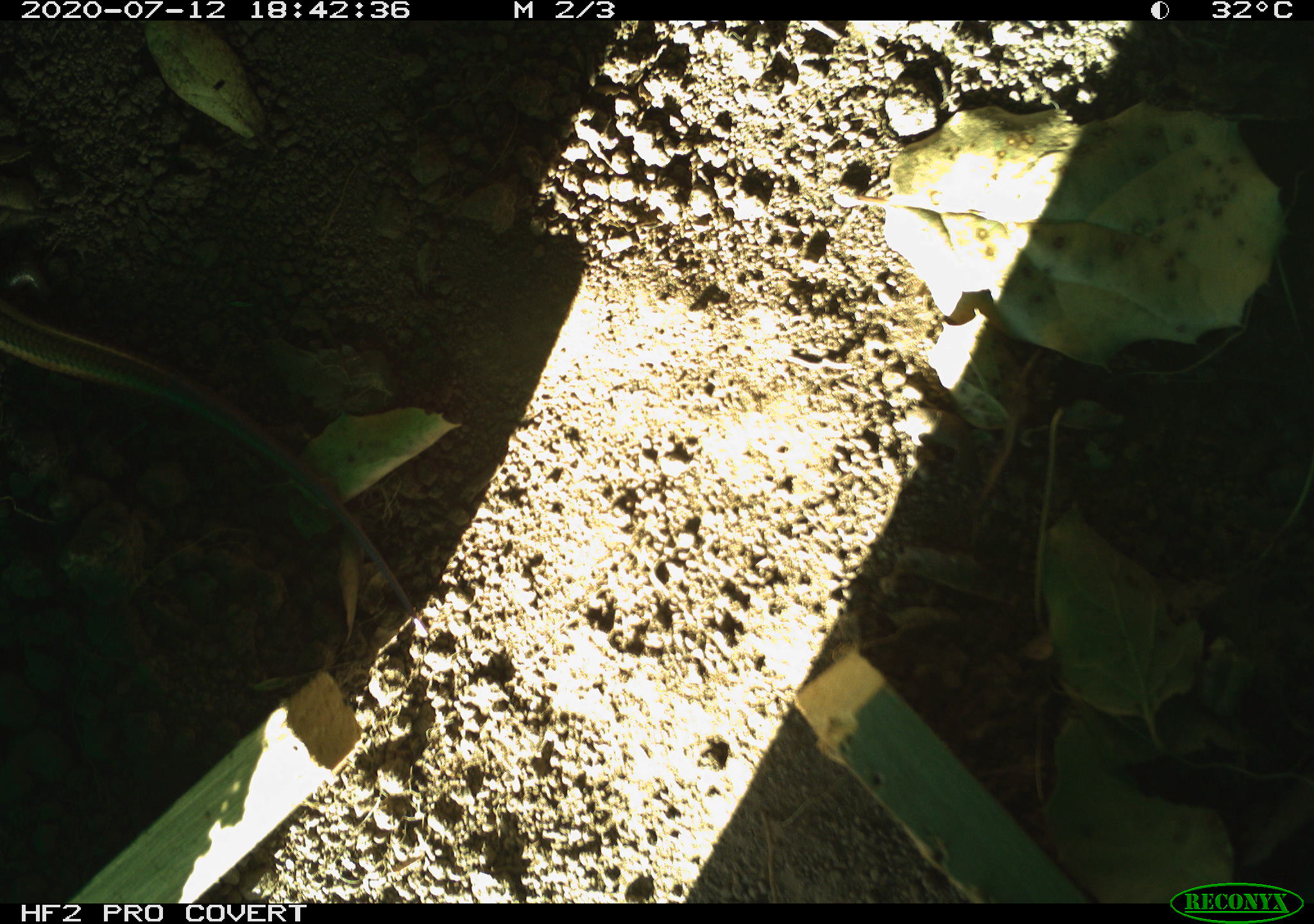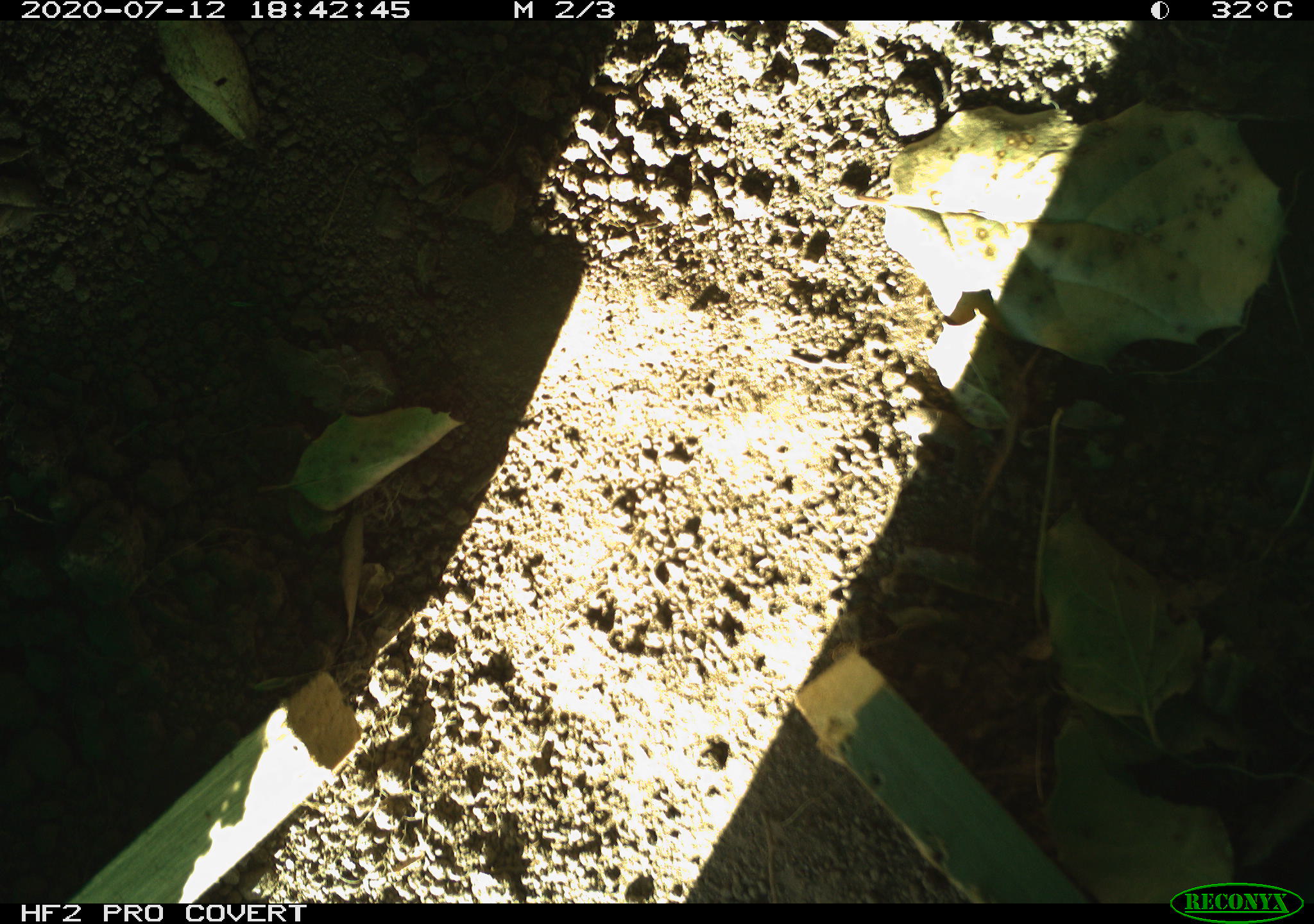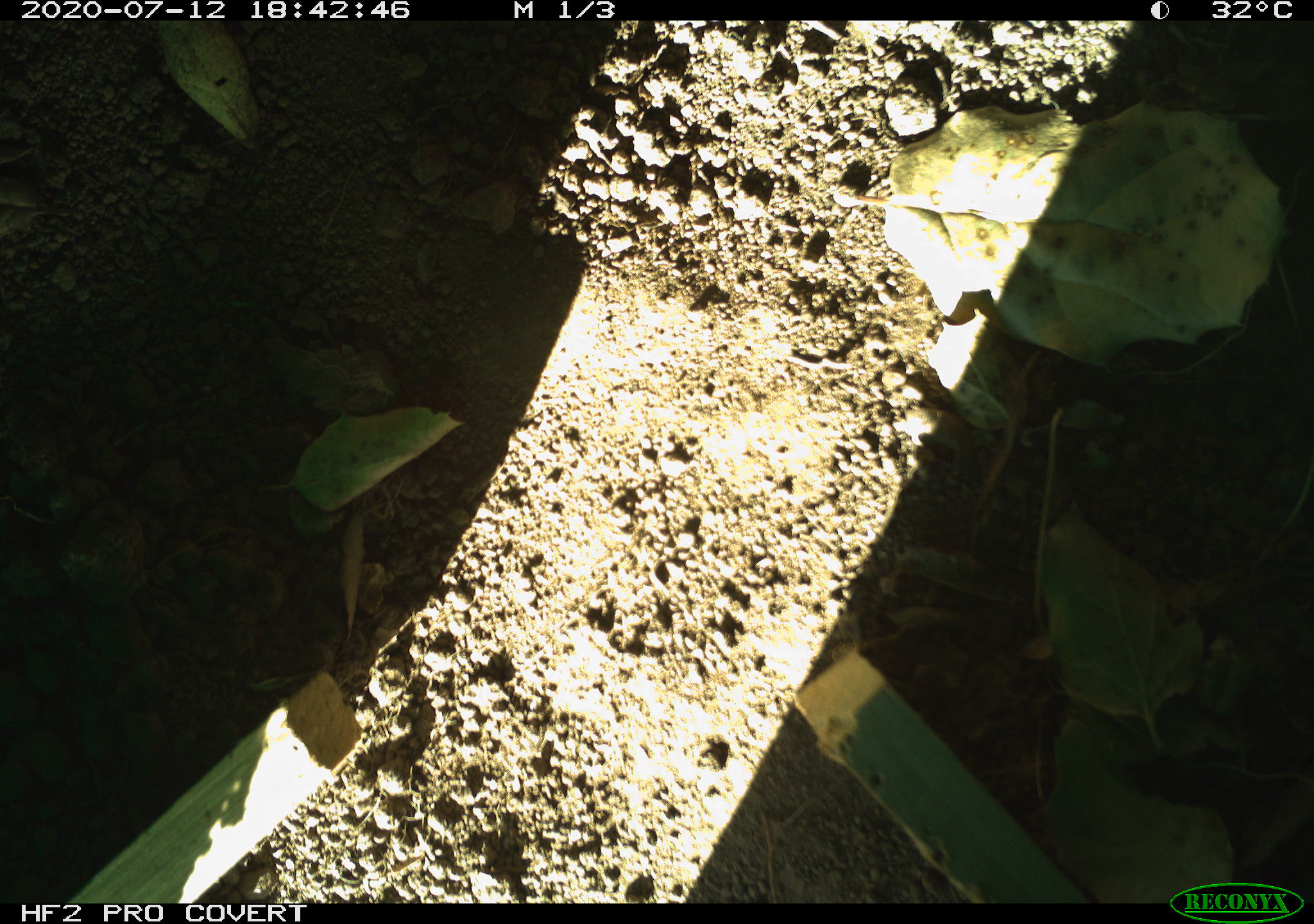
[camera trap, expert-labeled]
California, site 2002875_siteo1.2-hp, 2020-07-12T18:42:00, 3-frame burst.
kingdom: Animalia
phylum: Chordata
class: Reptilia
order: Squamata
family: Scincidae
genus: Plestiodon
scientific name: Plestiodon skiltonianus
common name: western skink